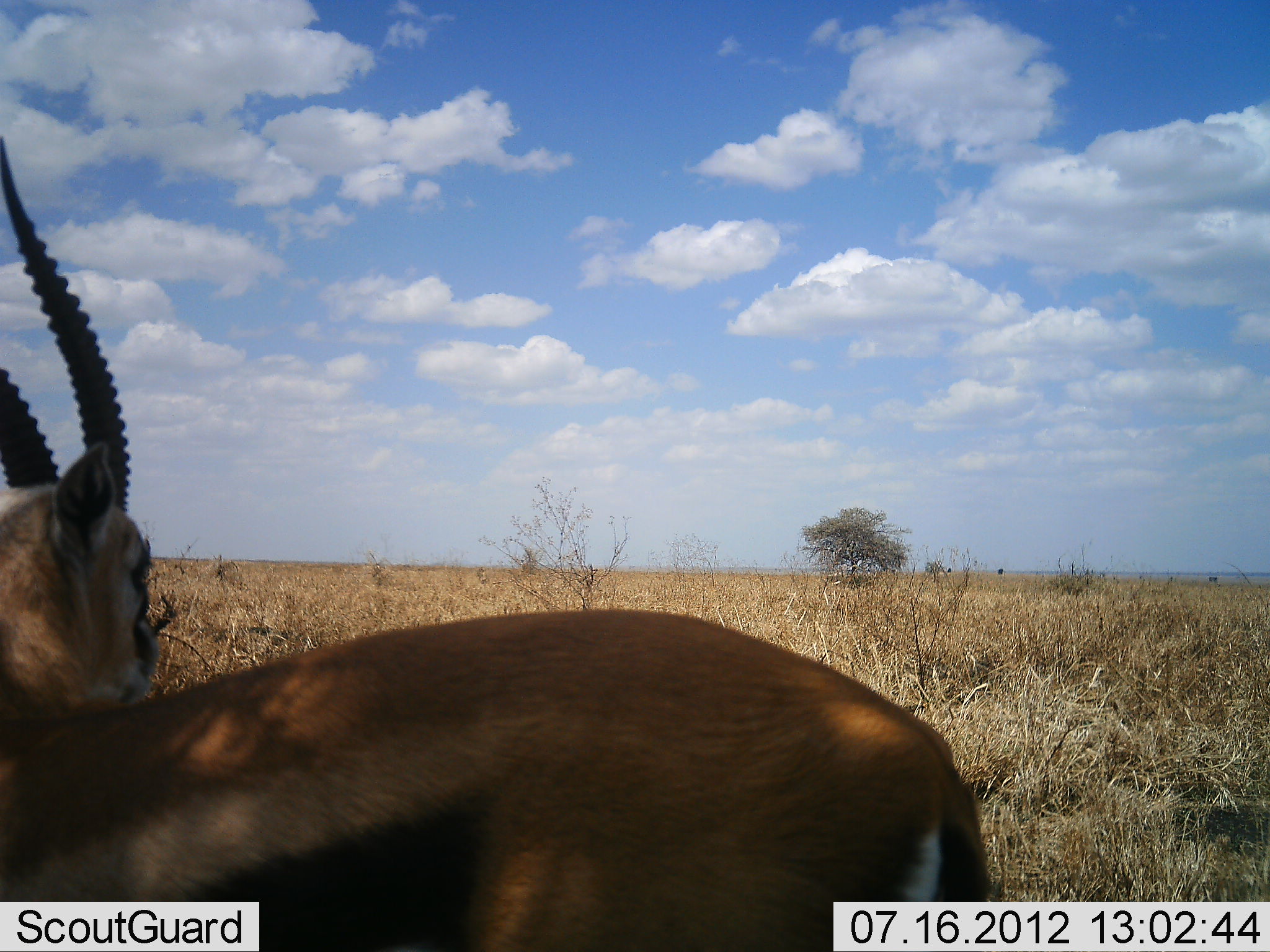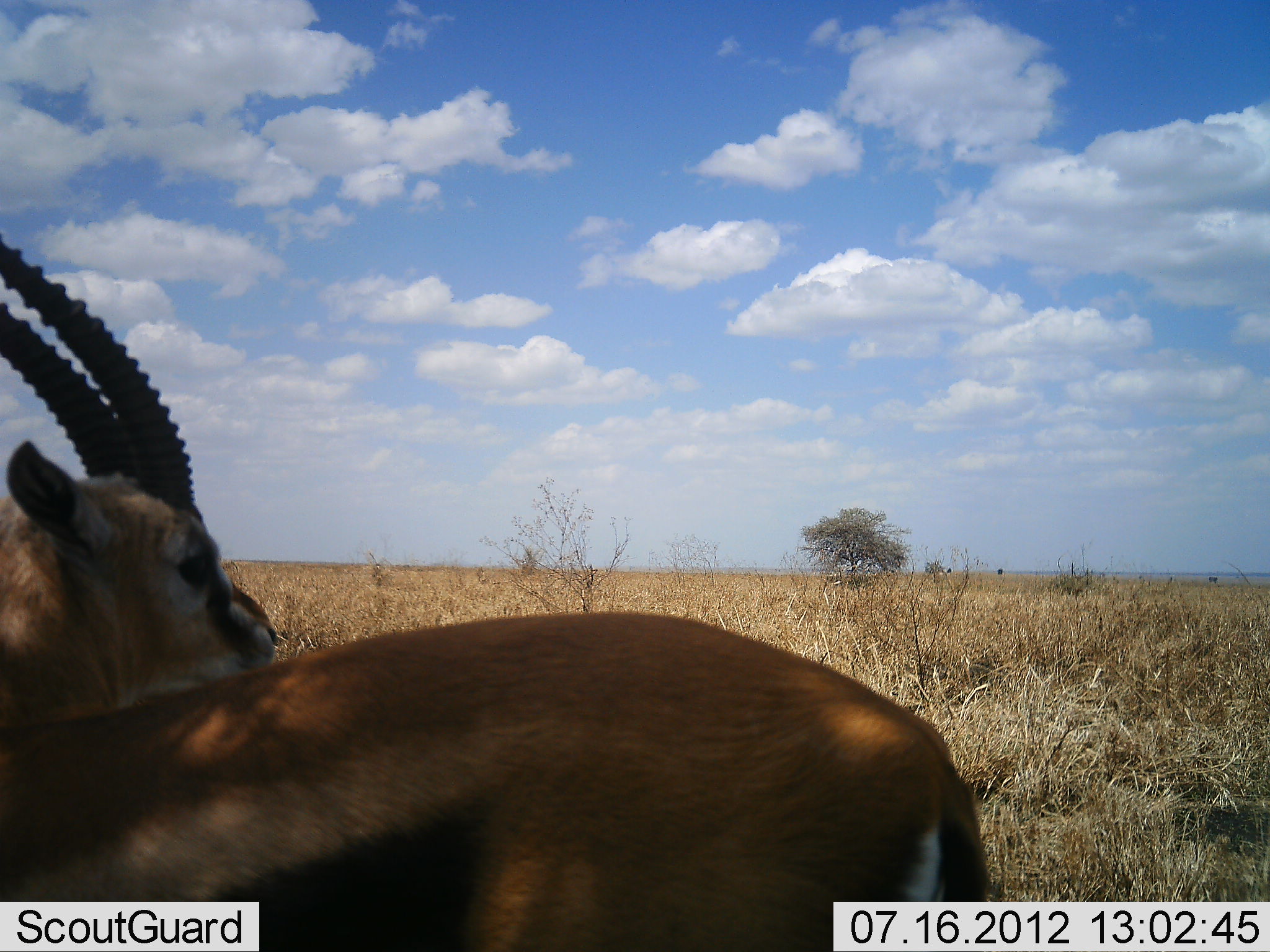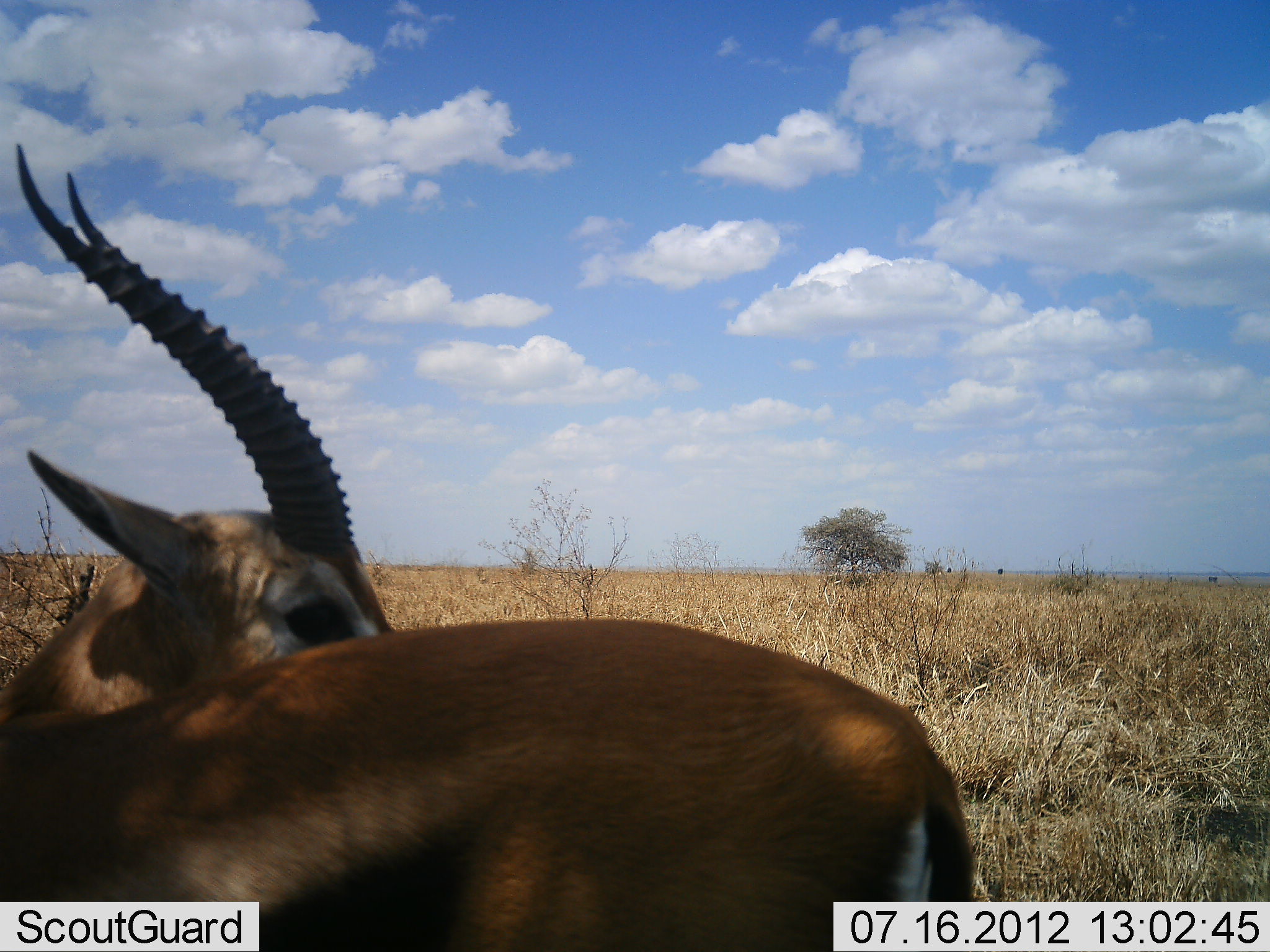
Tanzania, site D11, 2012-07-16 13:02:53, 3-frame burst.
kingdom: Animalia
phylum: Chordata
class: Mammalia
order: Artiodactyla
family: Bovidae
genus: Eudorcas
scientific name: Eudorcas thomsonii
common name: thomson's gazelle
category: gazellethomsons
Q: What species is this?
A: Gazellethomsons (thomson's gazelle) (Eudorcas thomsonii).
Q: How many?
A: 1.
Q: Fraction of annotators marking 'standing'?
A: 100%.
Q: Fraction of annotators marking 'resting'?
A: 20%.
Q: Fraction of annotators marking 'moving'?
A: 0%.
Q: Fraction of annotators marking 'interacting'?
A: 0%.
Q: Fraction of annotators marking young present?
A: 0%.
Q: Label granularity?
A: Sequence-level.